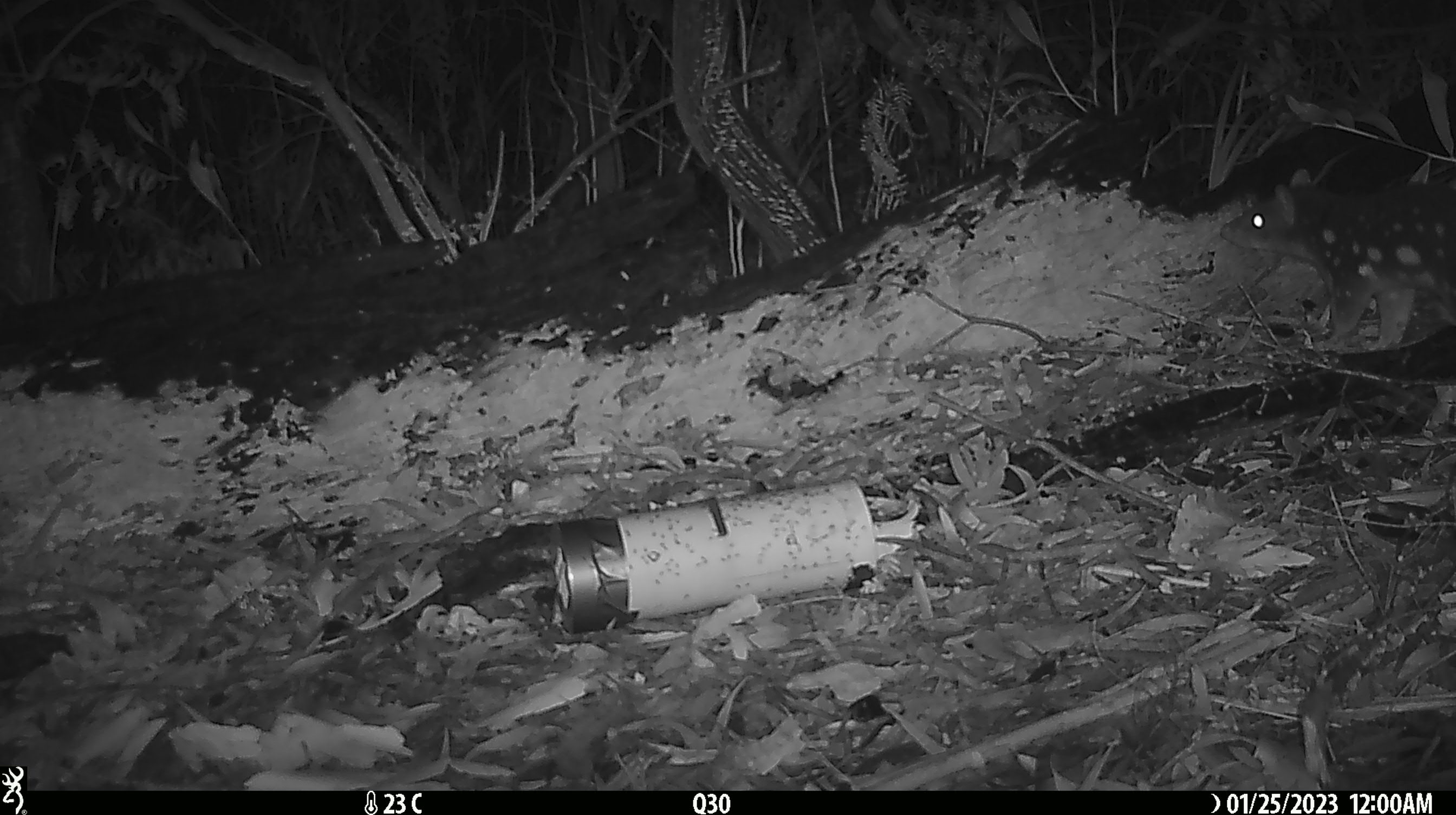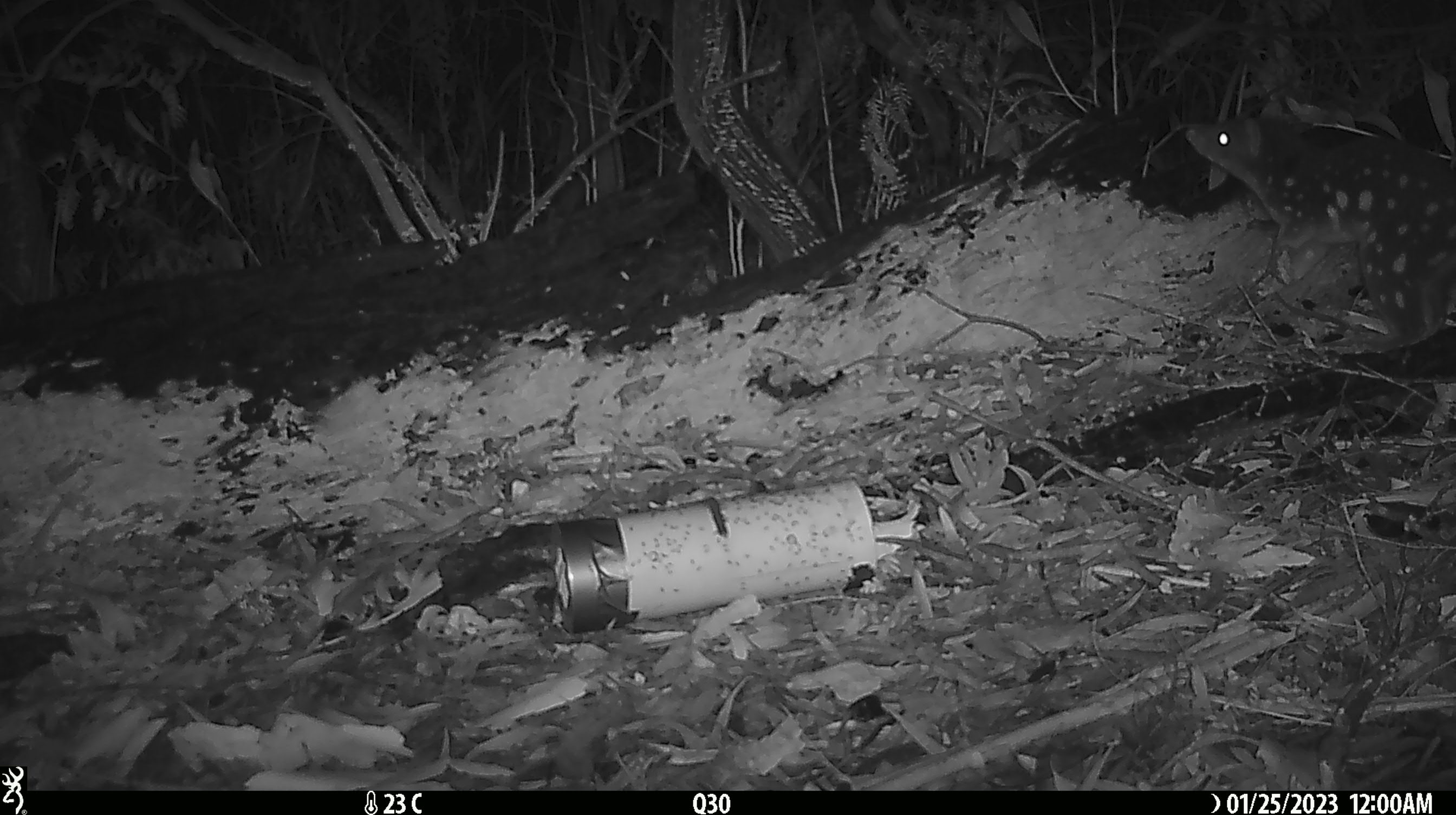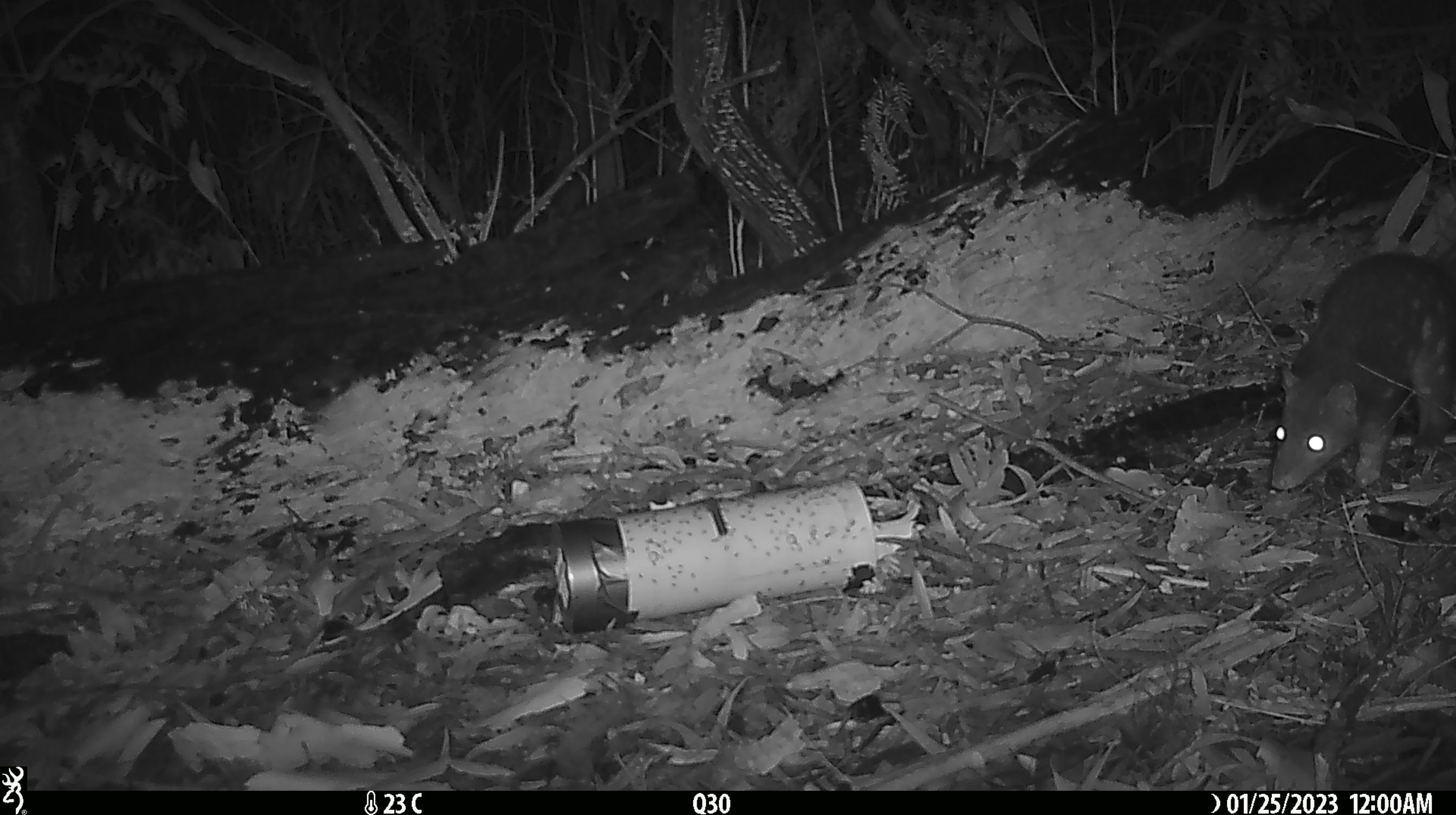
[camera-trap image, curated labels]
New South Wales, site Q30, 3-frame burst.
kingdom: Animalia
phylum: Chordata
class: Mammalia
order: Dasyuromorphia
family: Dasyuridae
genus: Dasyurus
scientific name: Dasyurus maculatus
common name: spotted-tailed quoll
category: quoll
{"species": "quoll (spotted-tailed quoll) (Dasyurus maculatus)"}